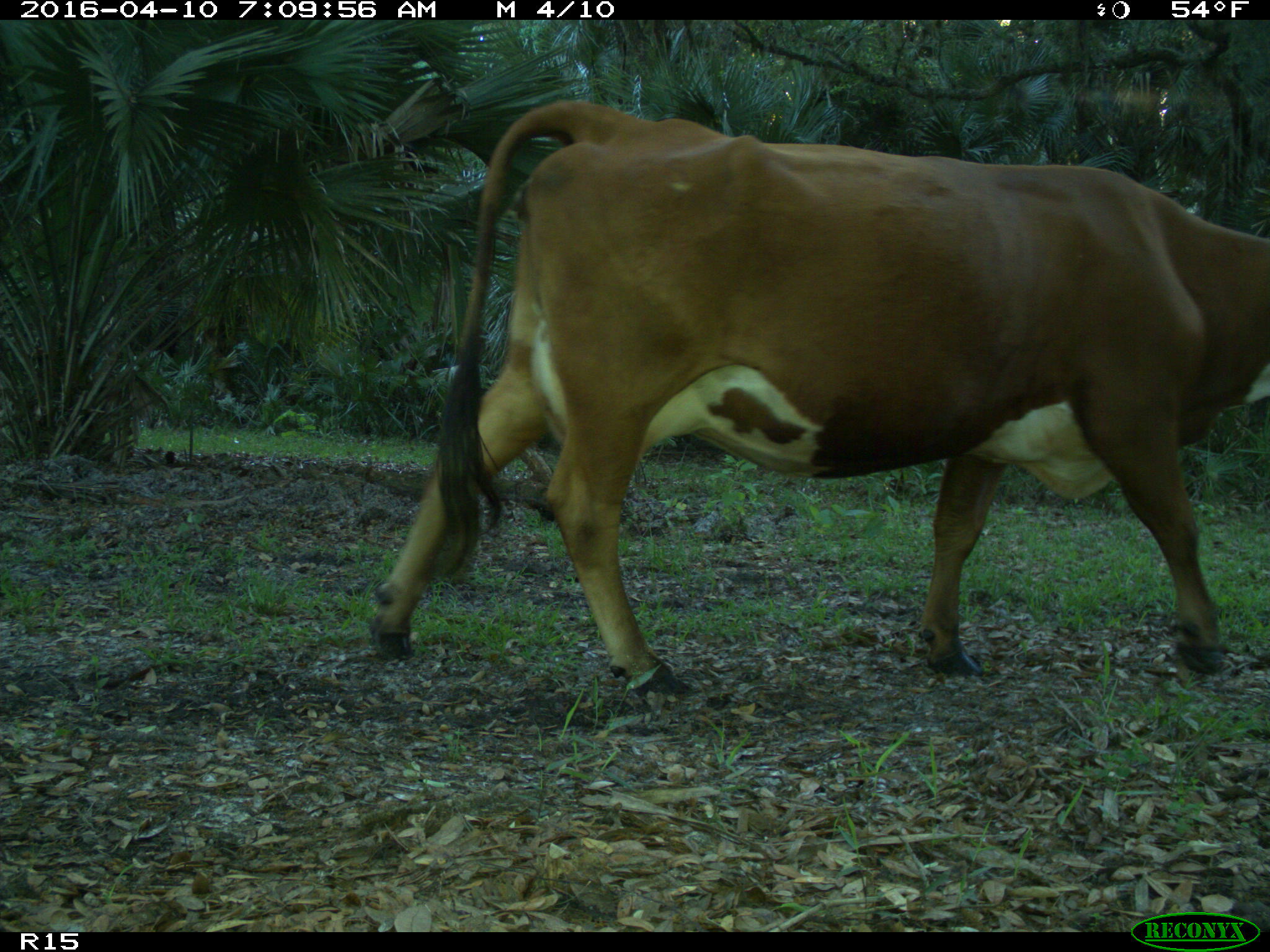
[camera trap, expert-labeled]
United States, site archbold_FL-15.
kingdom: Animalia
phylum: Chordata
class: Mammalia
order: Artiodactyla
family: Bovidae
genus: Bos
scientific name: Bos taurus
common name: domestic cow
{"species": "Bos taurus (domestic cow)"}